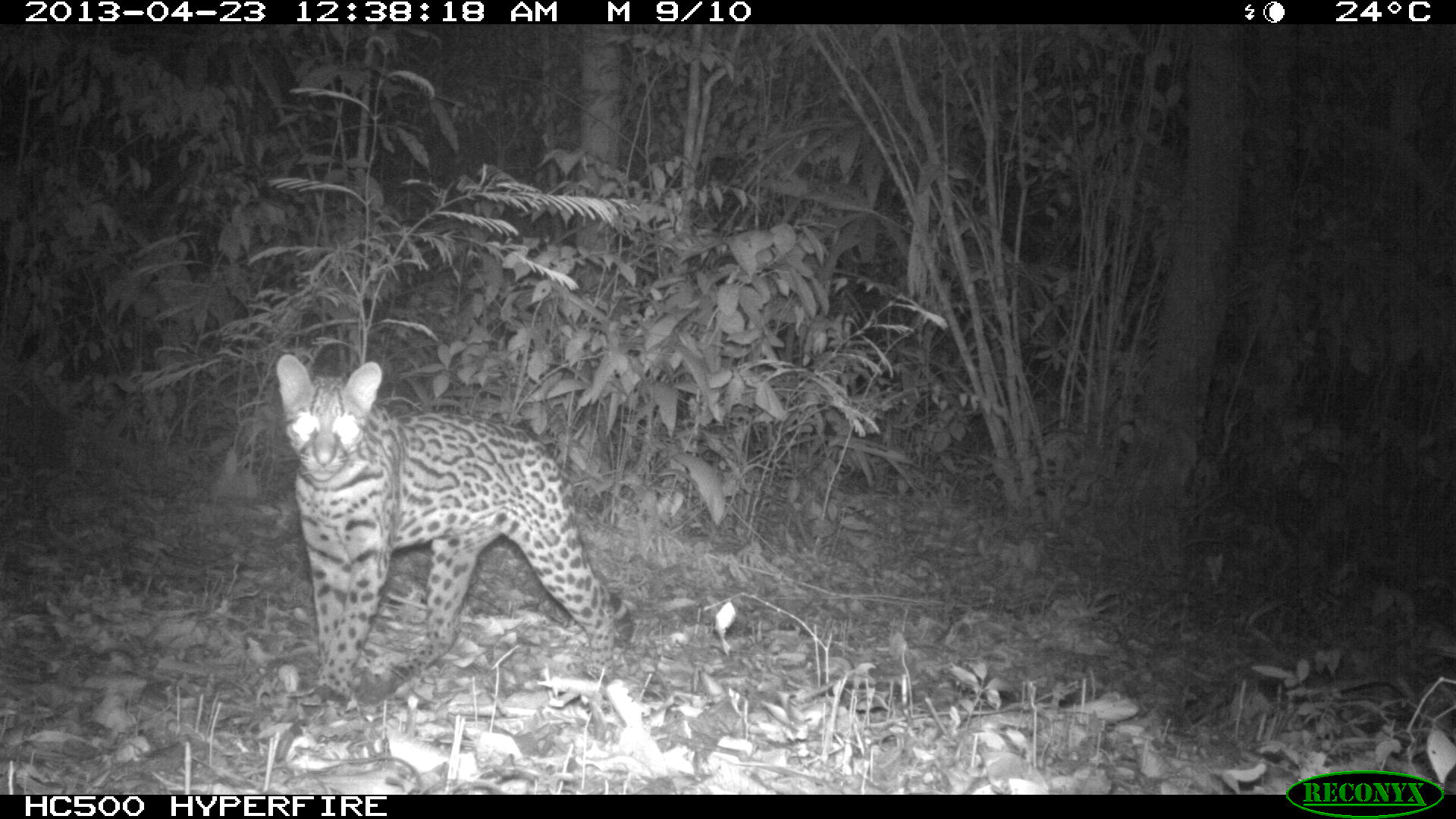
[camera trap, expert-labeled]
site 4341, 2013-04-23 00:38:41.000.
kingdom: Animalia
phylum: Chordata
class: Mammalia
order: Carnivora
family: Felidae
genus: Leopardus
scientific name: Leopardus pardalis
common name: ocelot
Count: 1.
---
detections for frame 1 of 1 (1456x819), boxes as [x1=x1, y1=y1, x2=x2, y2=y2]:
leopardus pardalis: [x1=270, y1=348, x2=633, y2=704]